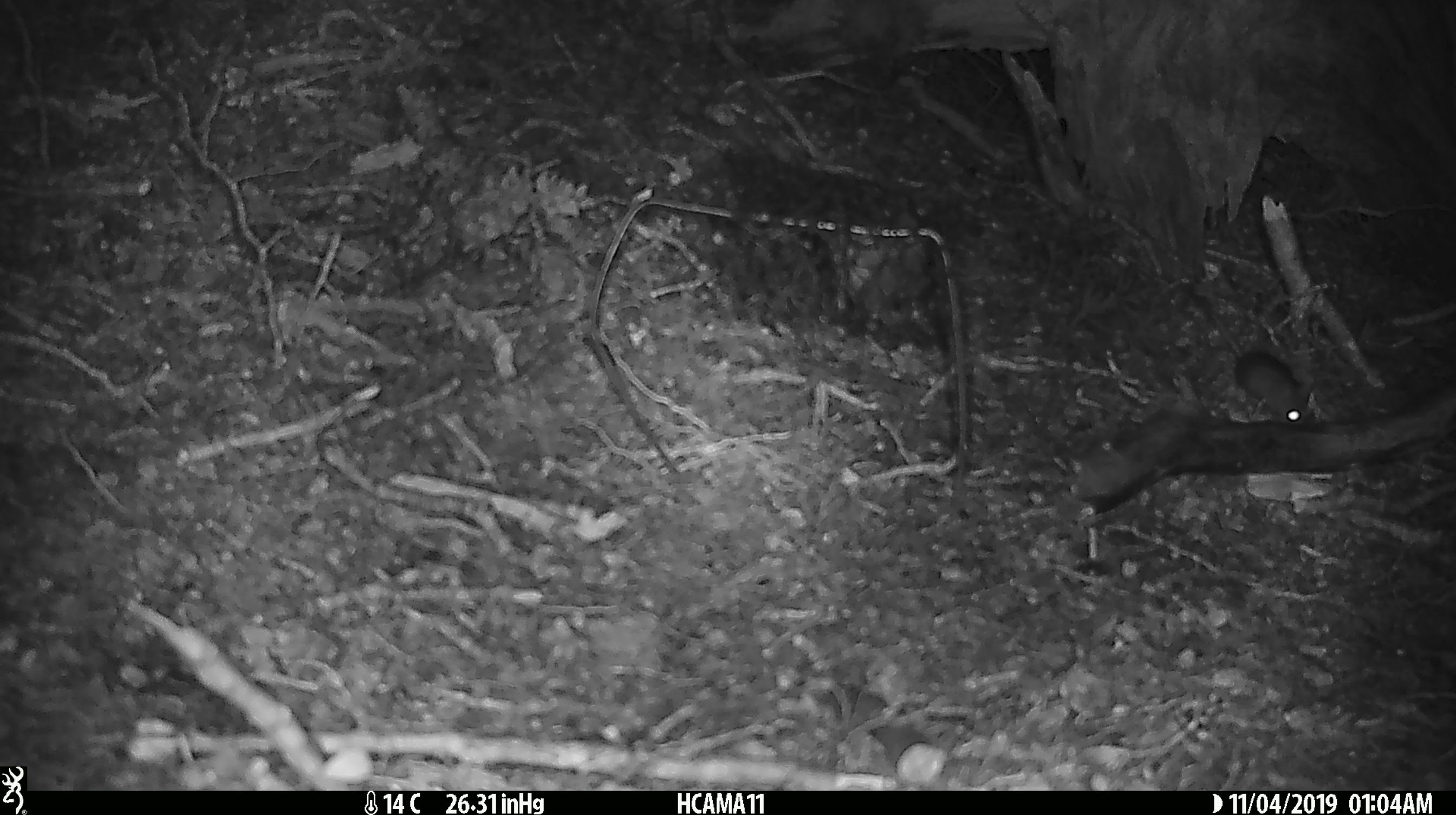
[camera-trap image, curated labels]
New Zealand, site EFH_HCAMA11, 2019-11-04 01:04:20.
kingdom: Animalia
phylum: Chordata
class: Mammalia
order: Rodentia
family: Muridae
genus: Mus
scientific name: Mus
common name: mouse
Mouse (Mus).